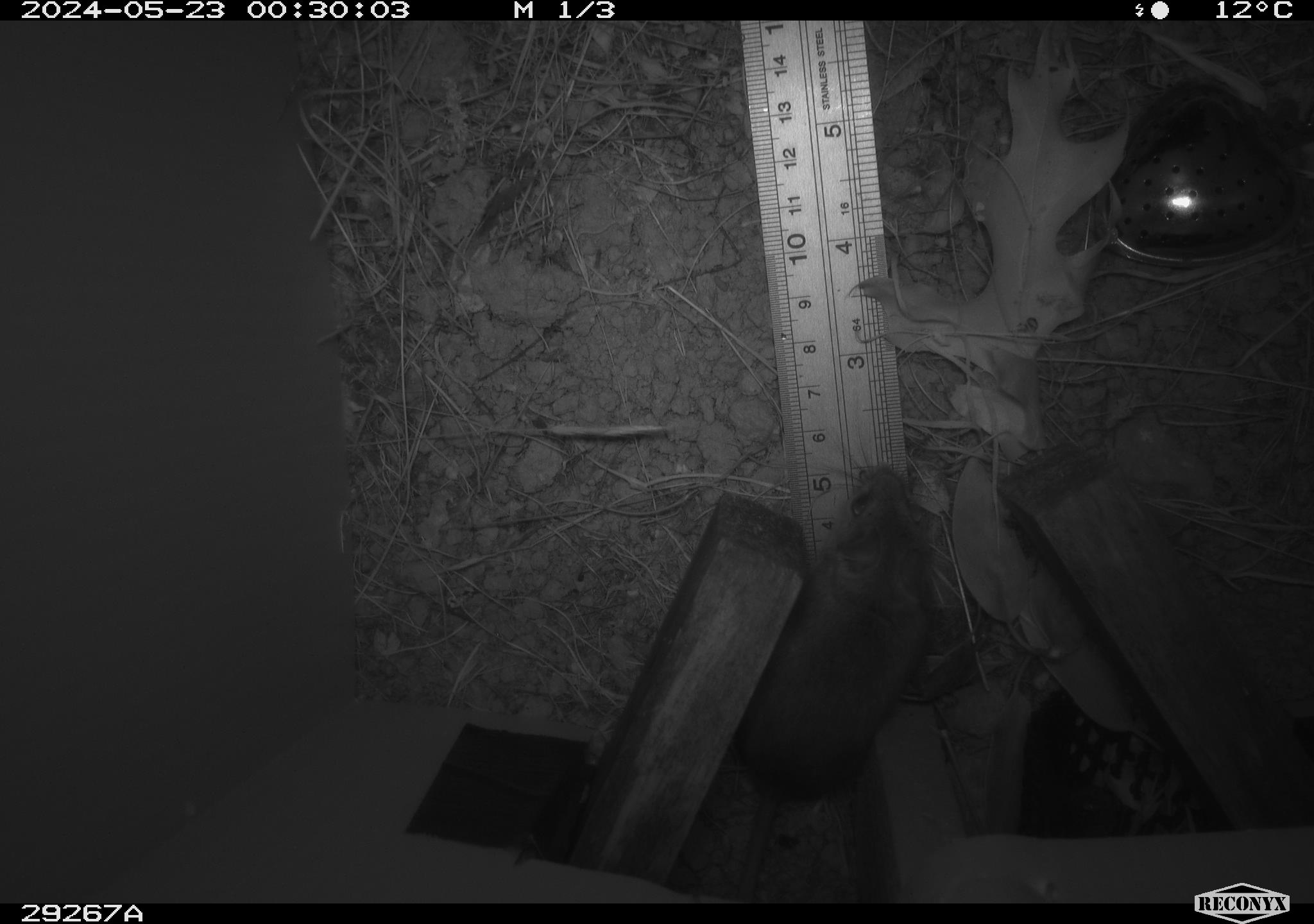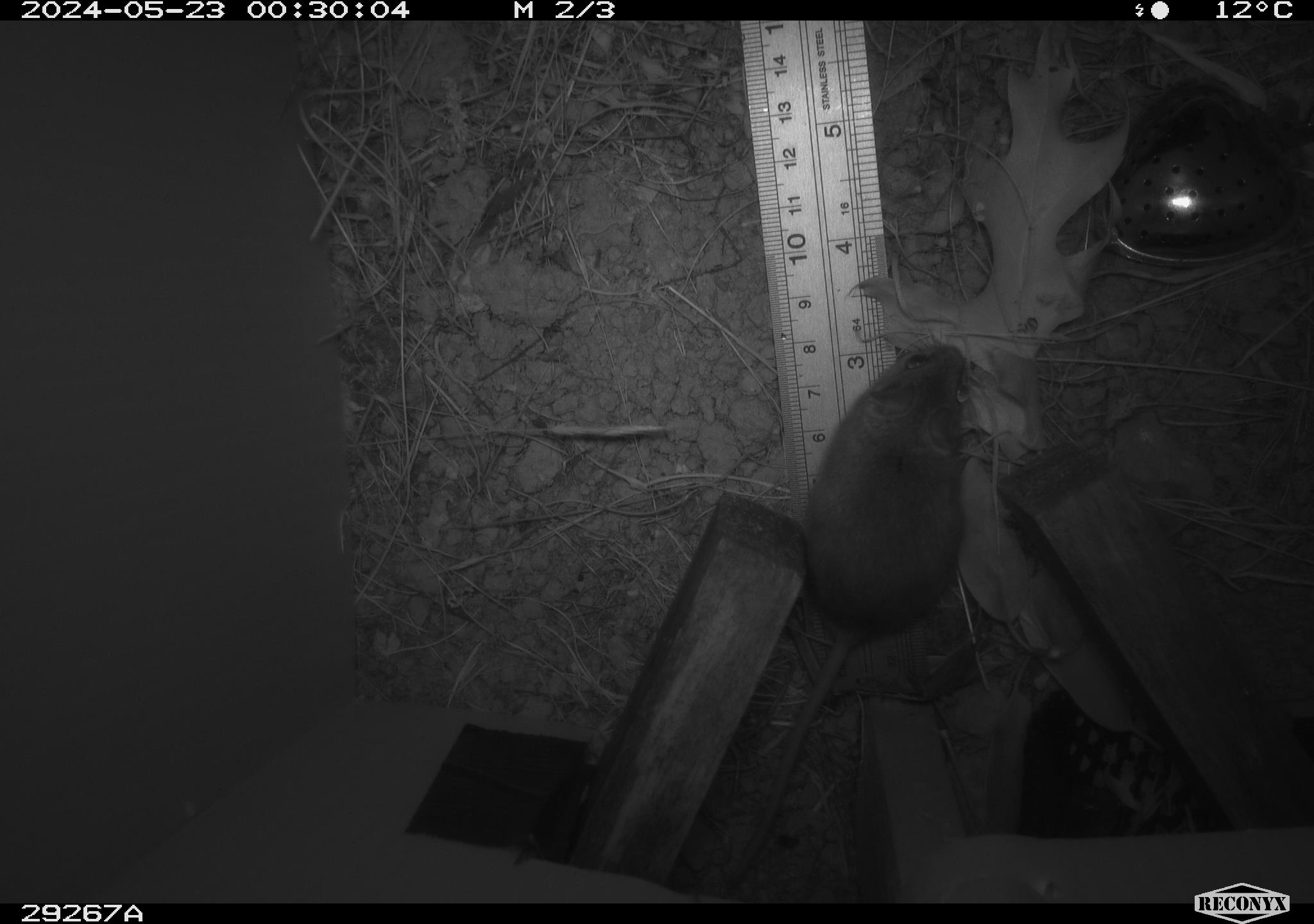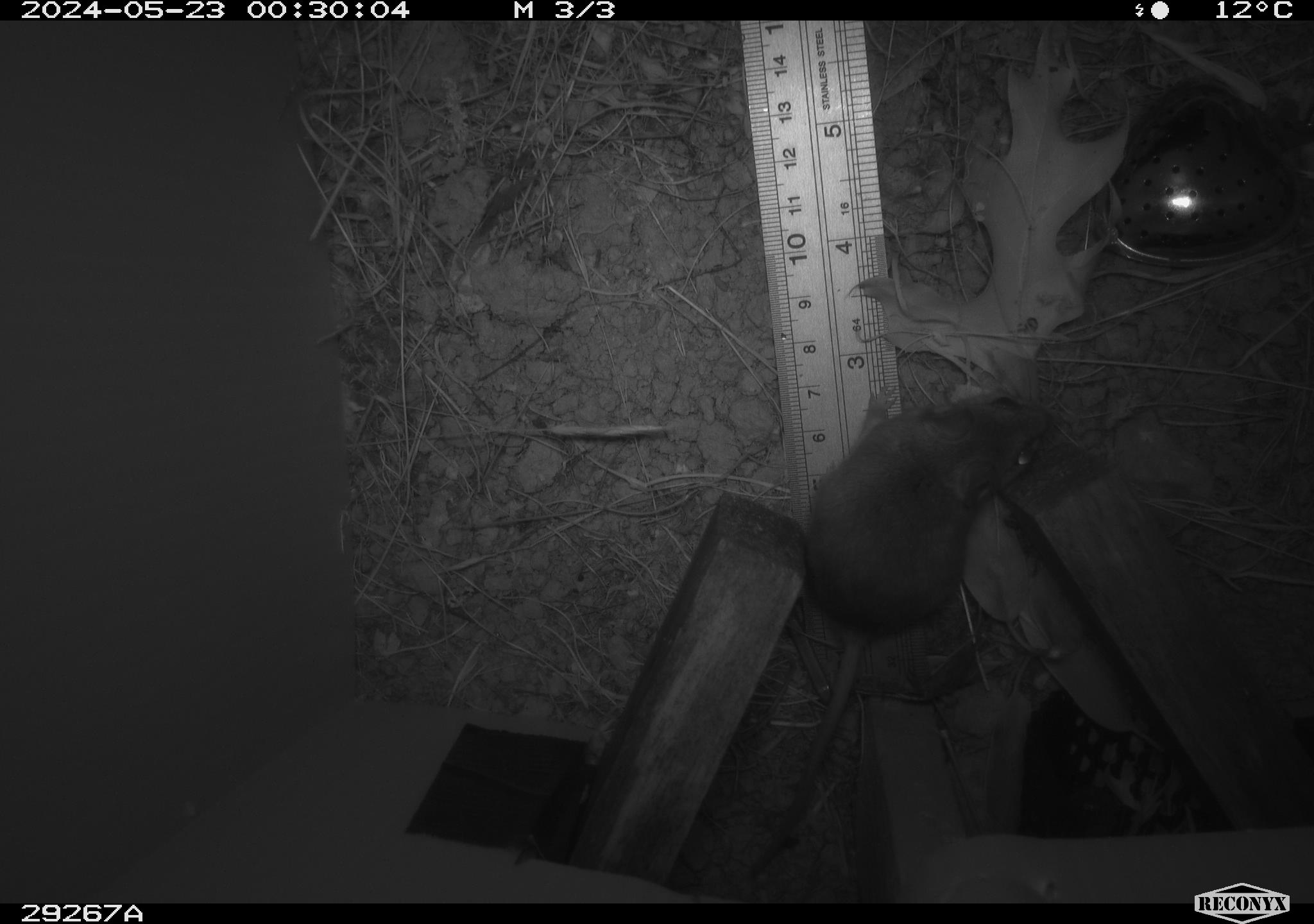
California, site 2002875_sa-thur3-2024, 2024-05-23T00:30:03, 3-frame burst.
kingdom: Animalia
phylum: Chordata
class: Mammalia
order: Rodentia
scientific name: Rodentia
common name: mouse species